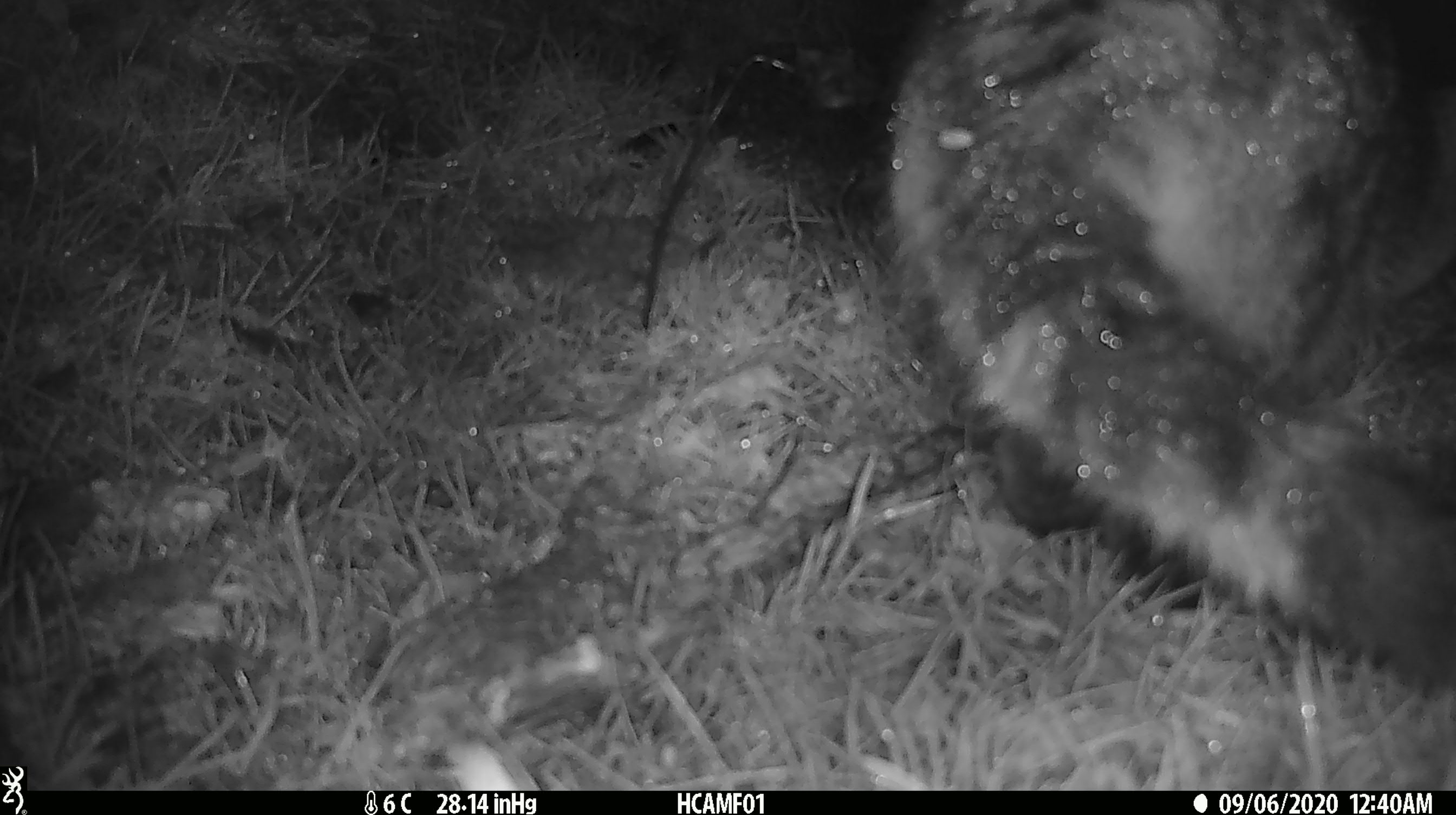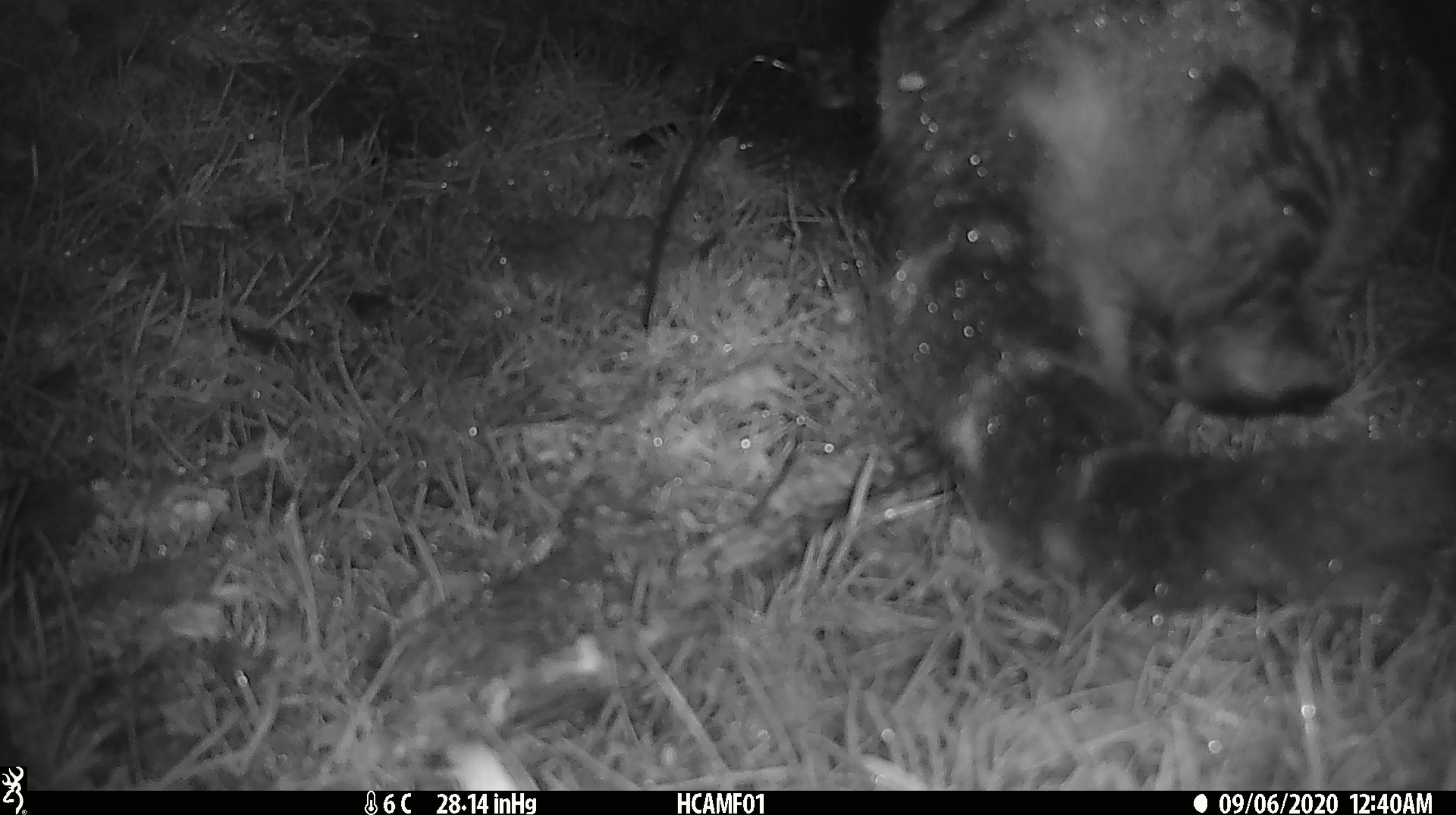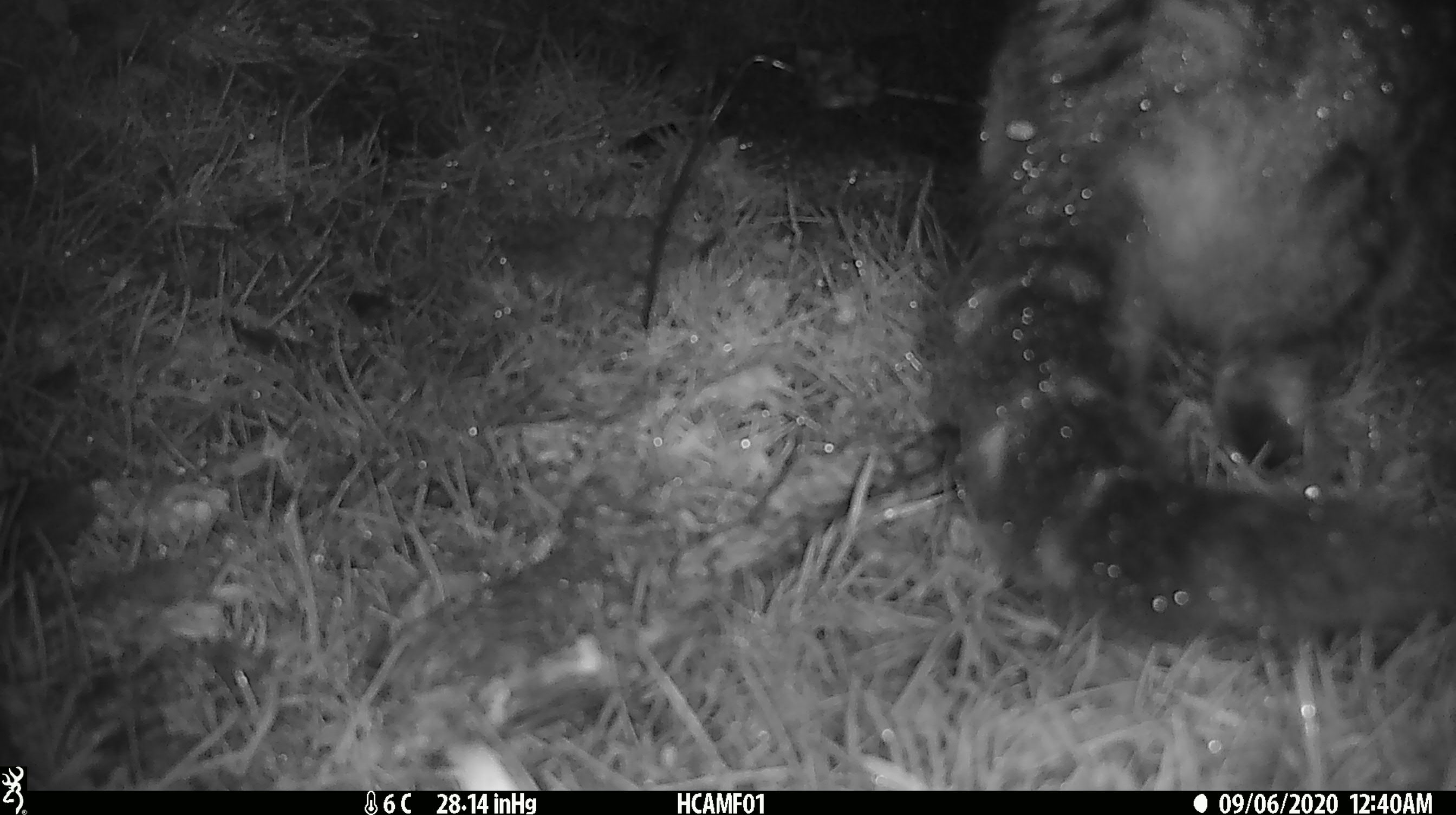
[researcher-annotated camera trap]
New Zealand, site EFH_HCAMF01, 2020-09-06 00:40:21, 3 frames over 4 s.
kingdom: Animalia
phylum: Chordata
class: Mammalia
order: Carnivora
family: Felidae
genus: Felis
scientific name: Felis catus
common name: domestic cat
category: cat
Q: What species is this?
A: Cat (domestic cat) (Felis catus).